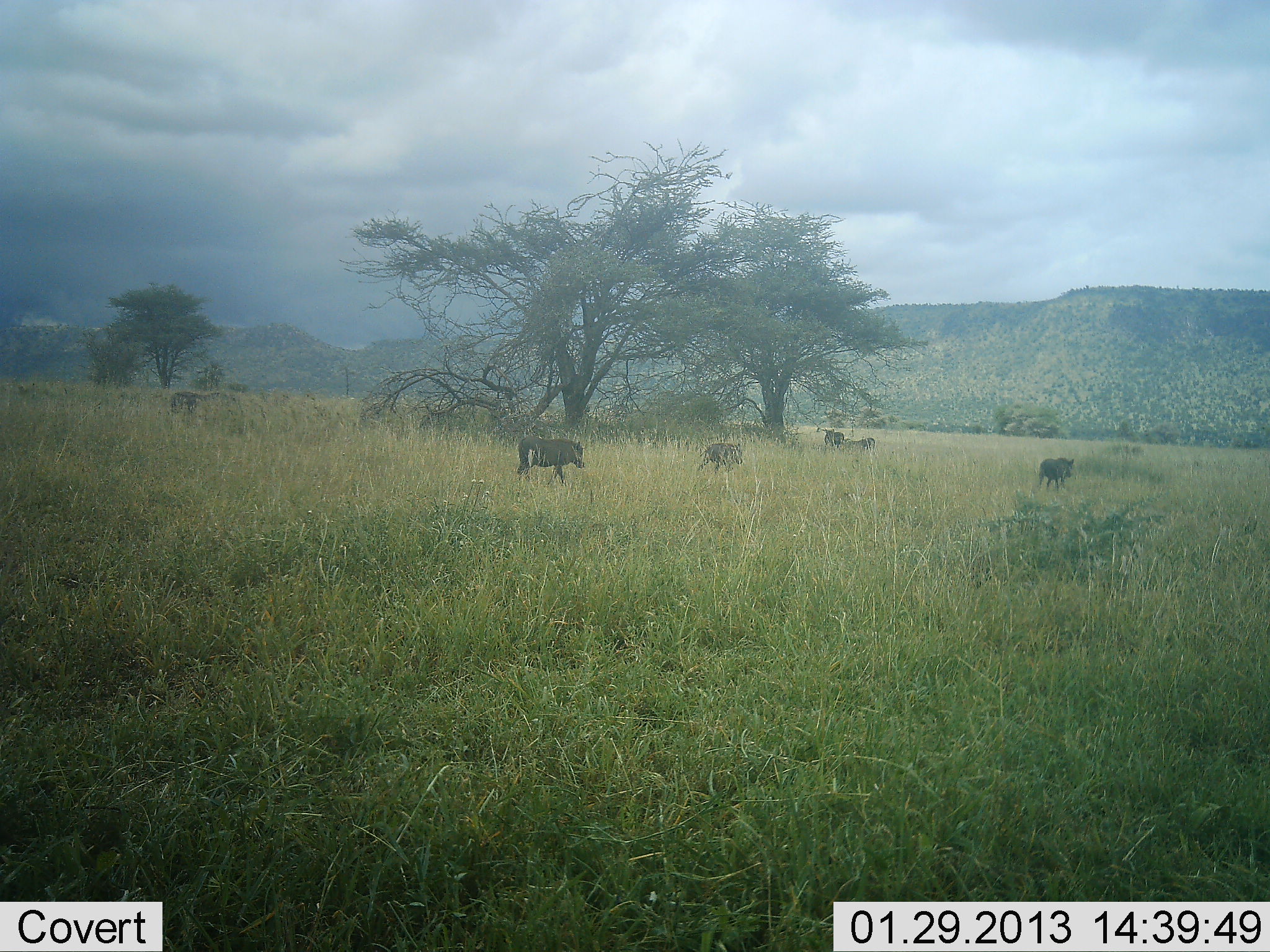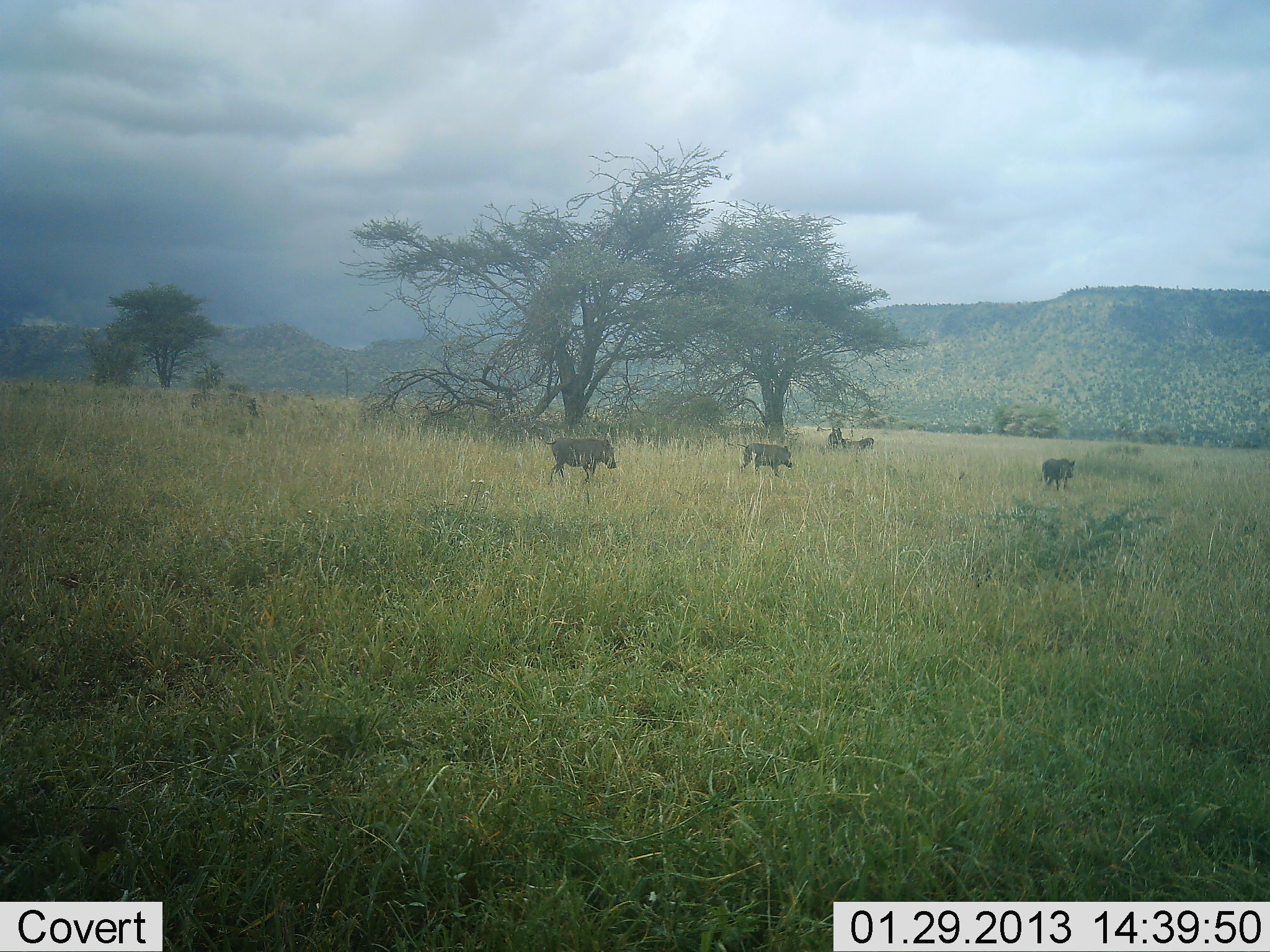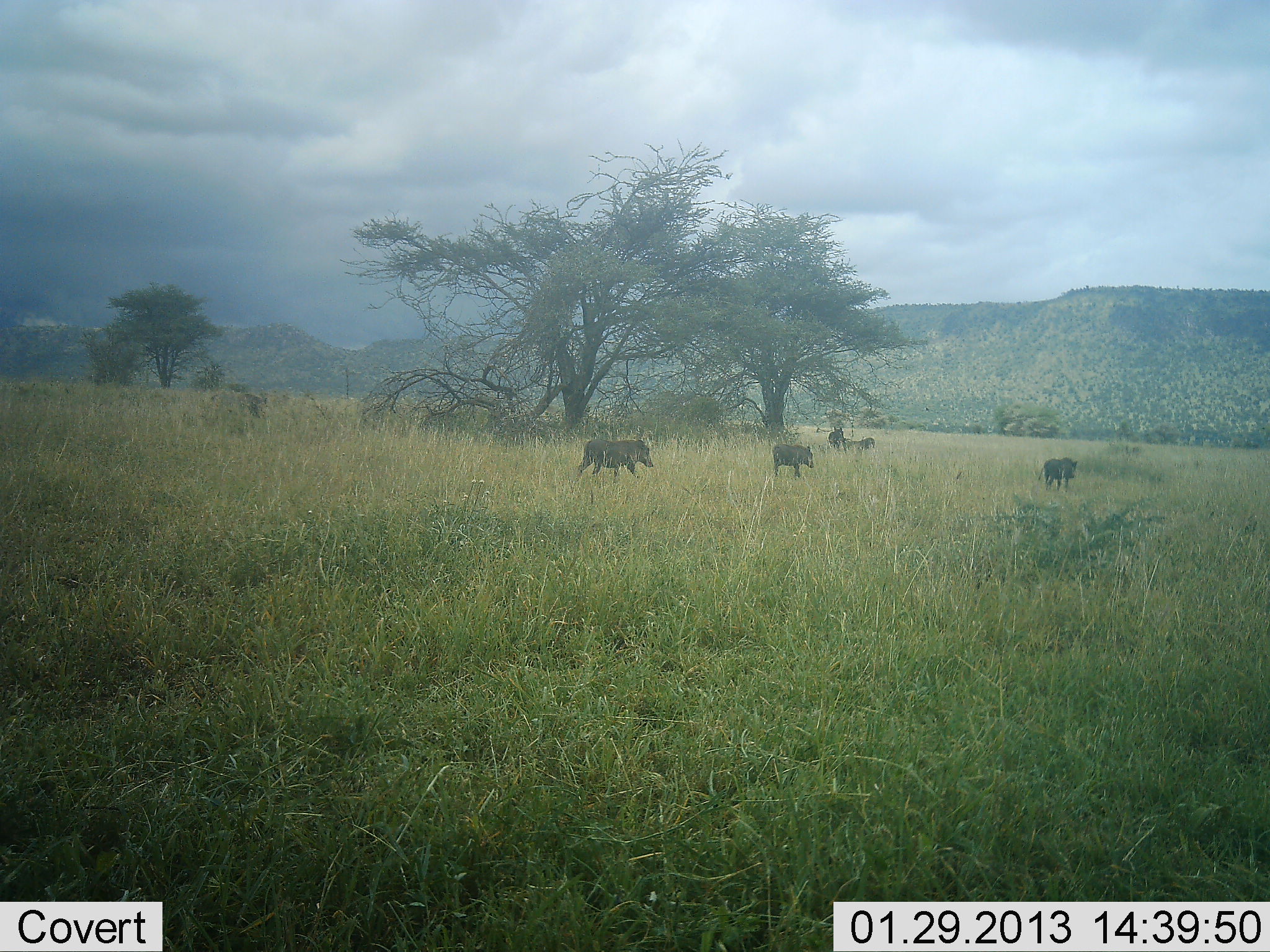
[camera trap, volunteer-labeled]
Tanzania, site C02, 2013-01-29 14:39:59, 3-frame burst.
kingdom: Animalia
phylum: Chordata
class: Mammalia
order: Artiodactyla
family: Suidae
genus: Phacochoerus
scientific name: Phacochoerus africanus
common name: warthog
Warthog (Phacochoerus africanus), count 5. Behavior (volunteer vote fractions): standing 7%, resting 7%, moving 100%, interacting 0%. Young present (vote fraction): 0%. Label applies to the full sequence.